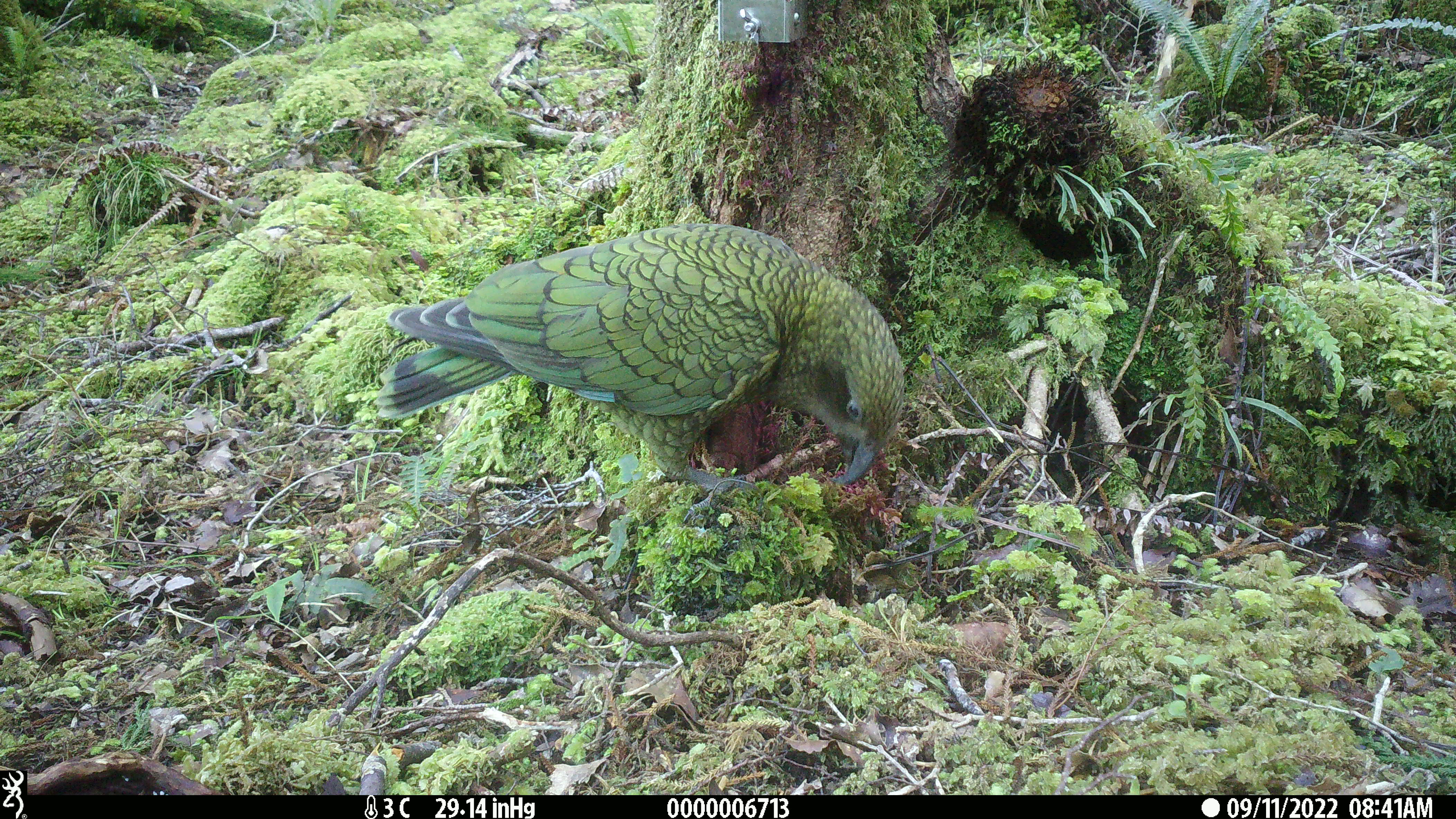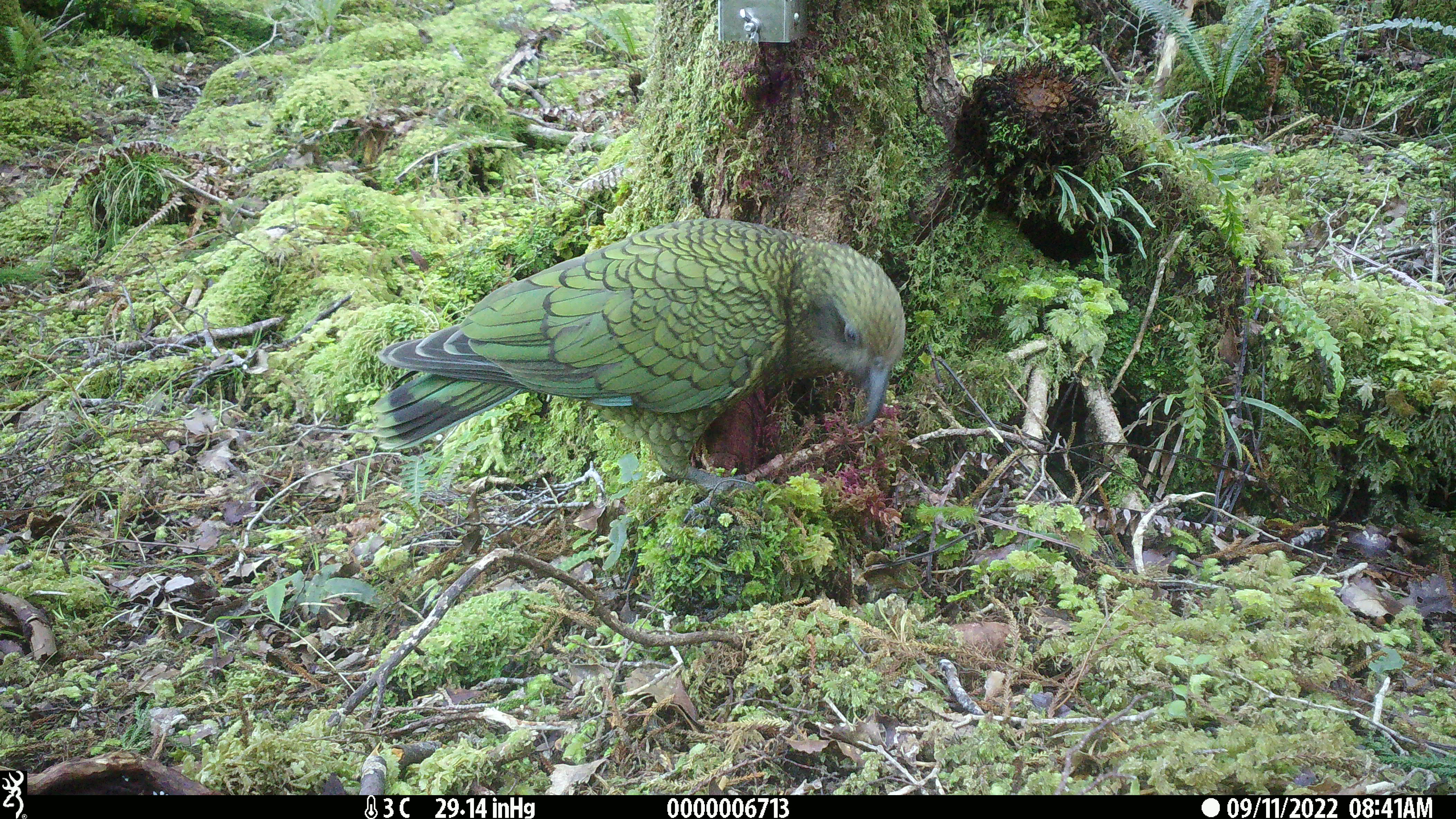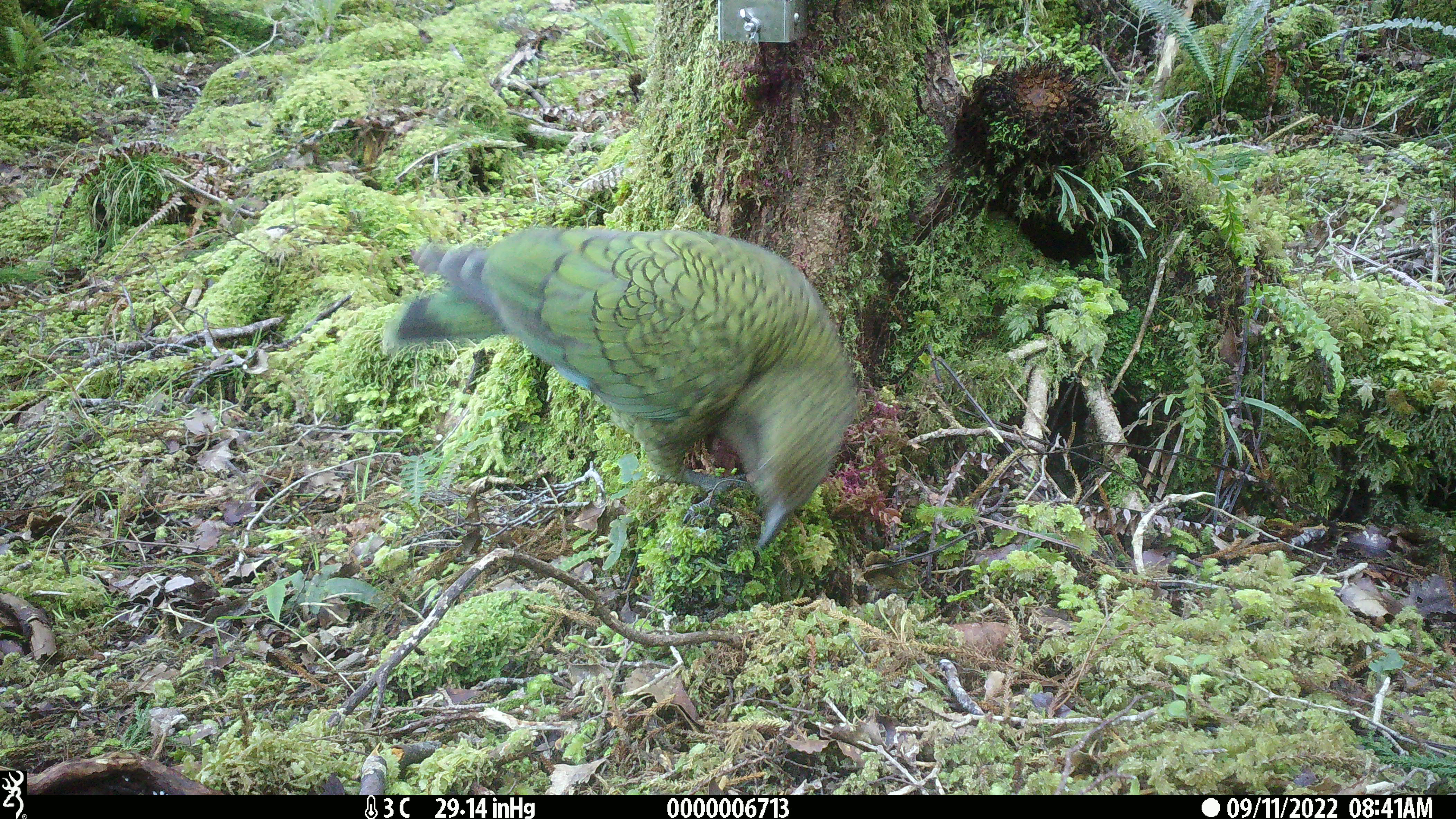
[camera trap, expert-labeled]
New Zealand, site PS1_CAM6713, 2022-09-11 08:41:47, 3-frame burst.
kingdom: Animalia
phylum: Chordata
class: Aves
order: Psittaciformes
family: Strigopidae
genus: Nestor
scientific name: Nestor notabilis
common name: kea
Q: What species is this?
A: Kea (Nestor notabilis).